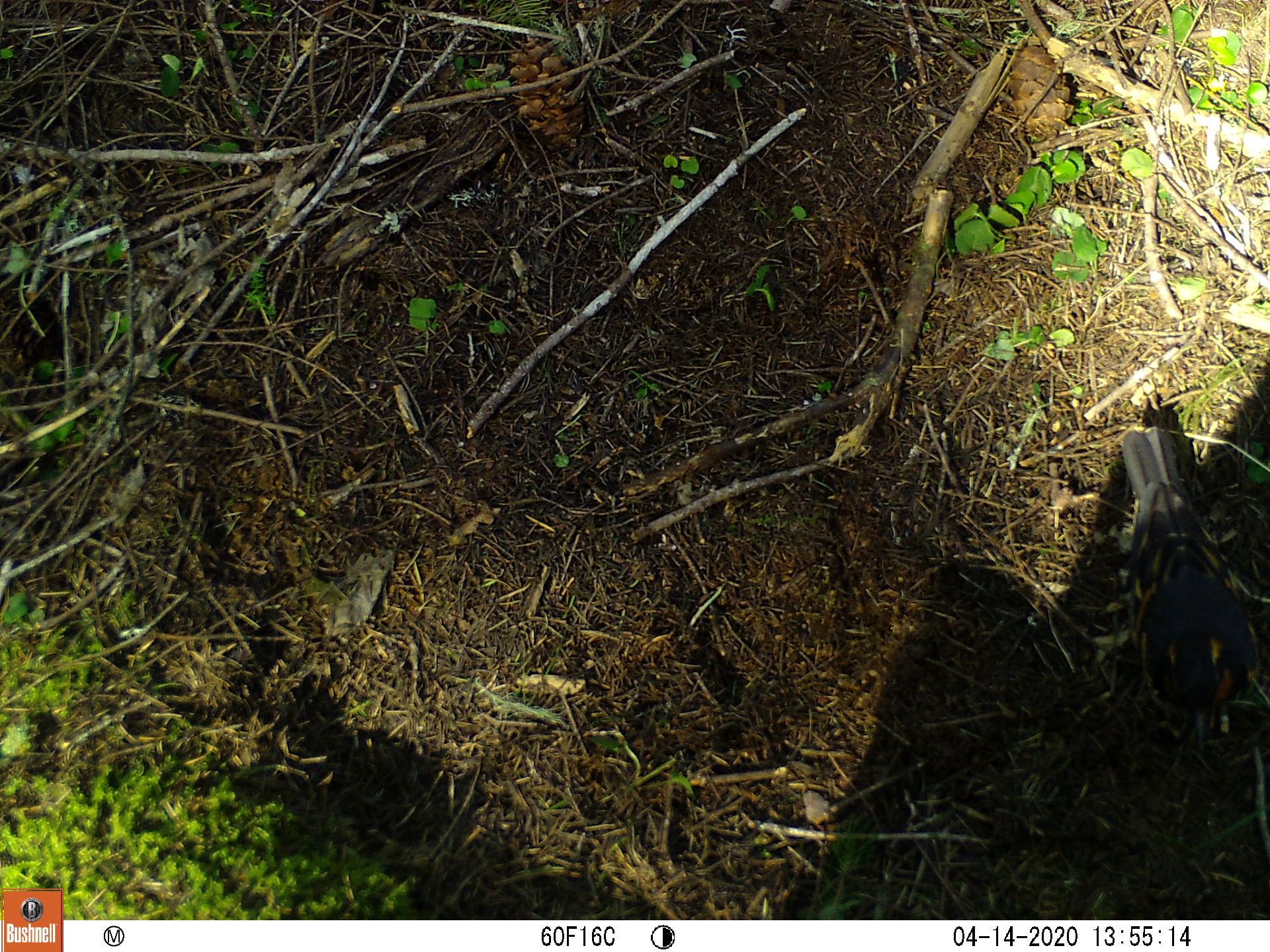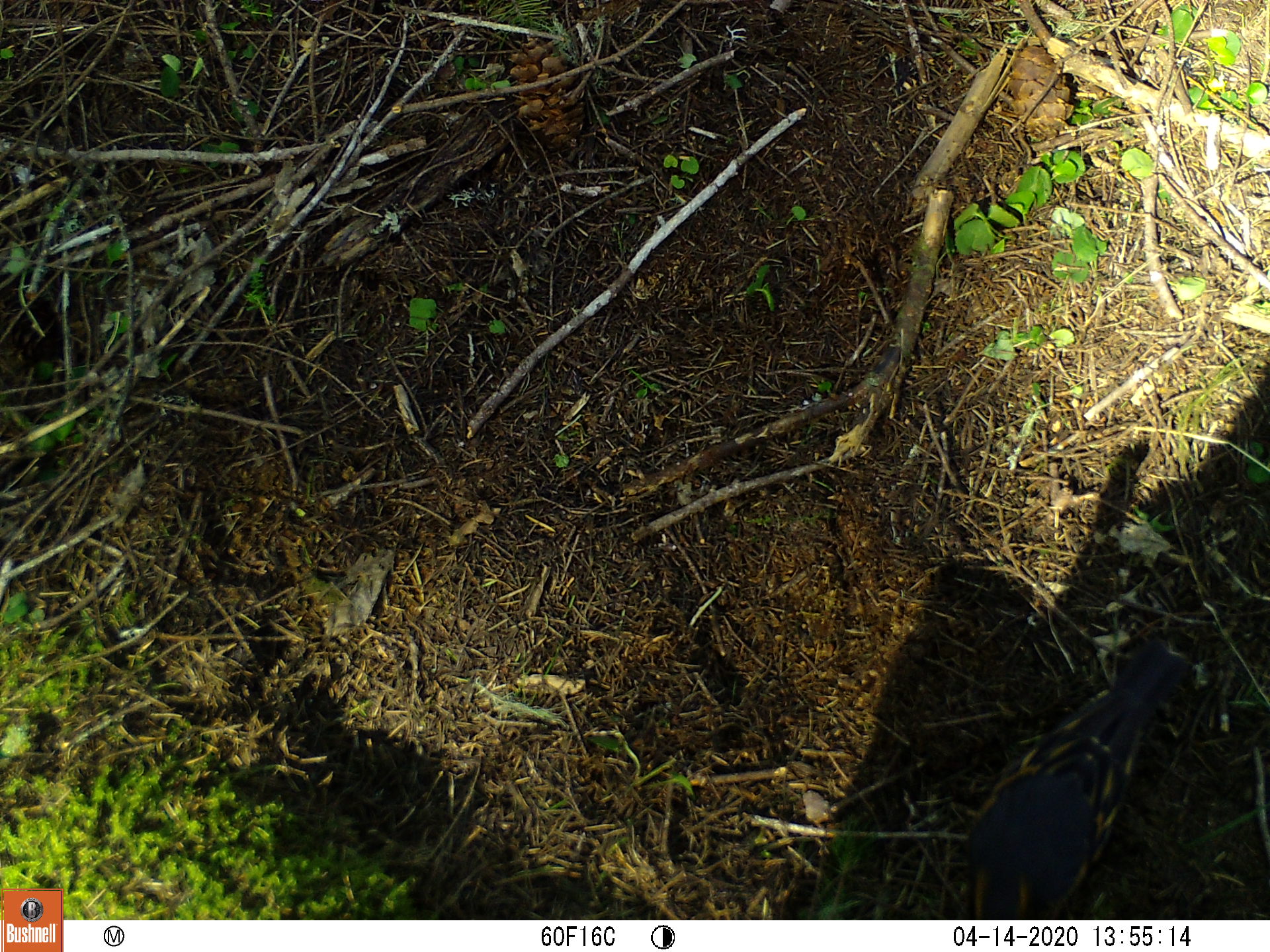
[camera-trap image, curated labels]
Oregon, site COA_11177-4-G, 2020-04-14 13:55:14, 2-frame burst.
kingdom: Animalia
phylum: Chordata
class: Aves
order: Passeriformes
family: Turdidae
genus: Ixoreus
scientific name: Ixoreus naevius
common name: varied thrush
Varied thrush (Ixoreus naevius).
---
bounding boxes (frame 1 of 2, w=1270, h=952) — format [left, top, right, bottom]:
varied thrush: [1115, 428, 1264, 742]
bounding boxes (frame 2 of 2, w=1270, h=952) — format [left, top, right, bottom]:
varied thrush: [951, 648, 1172, 914]